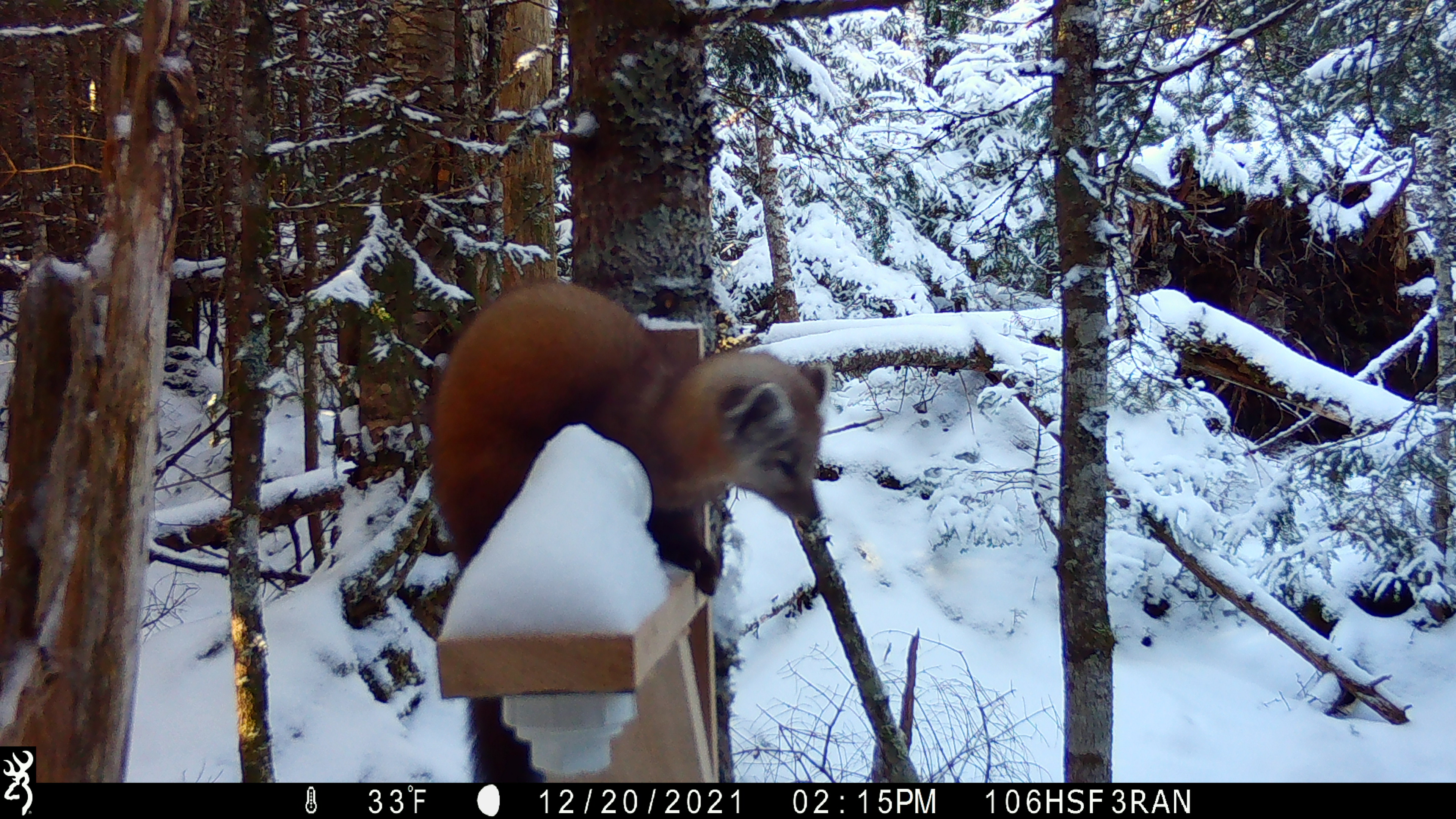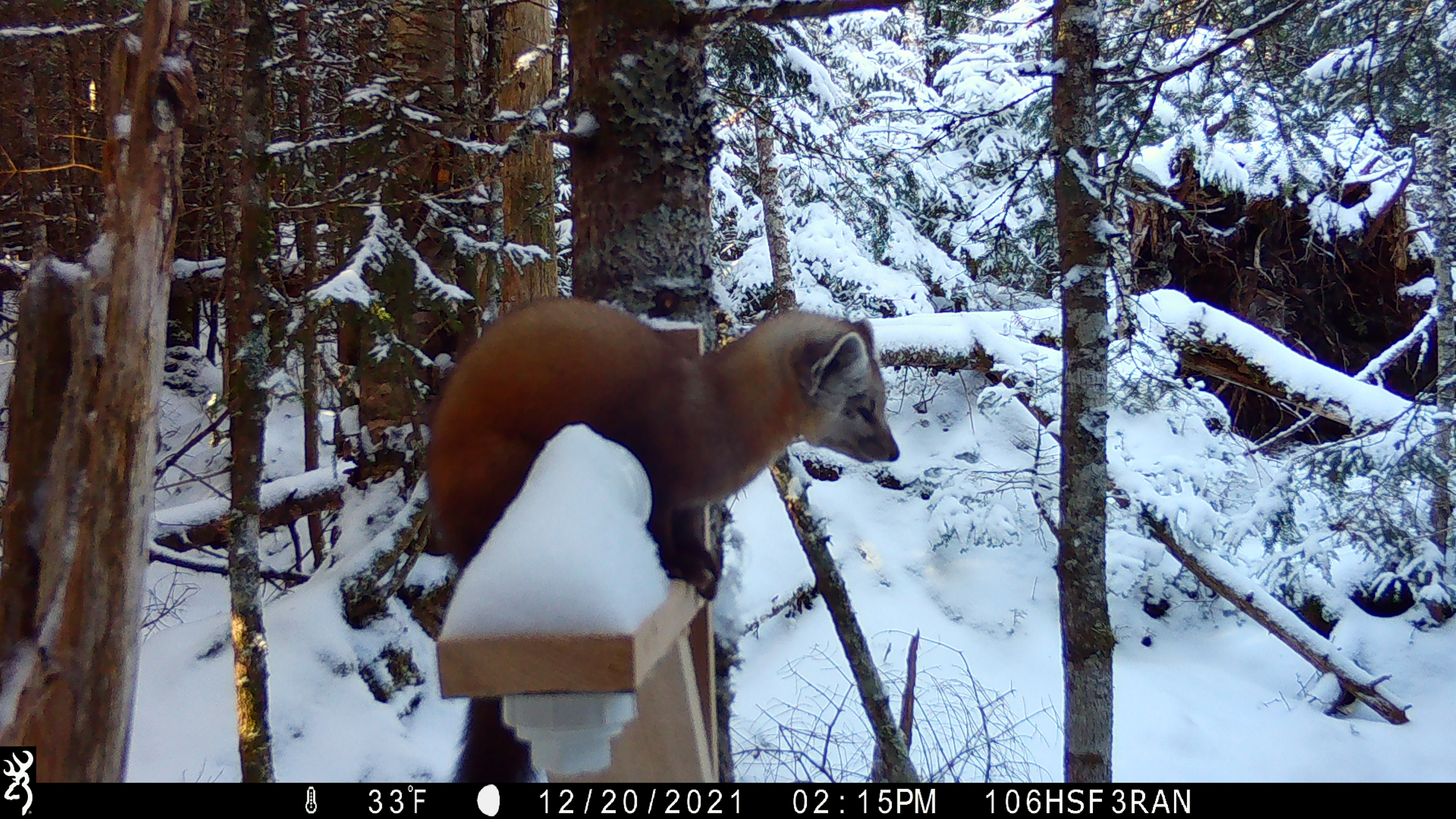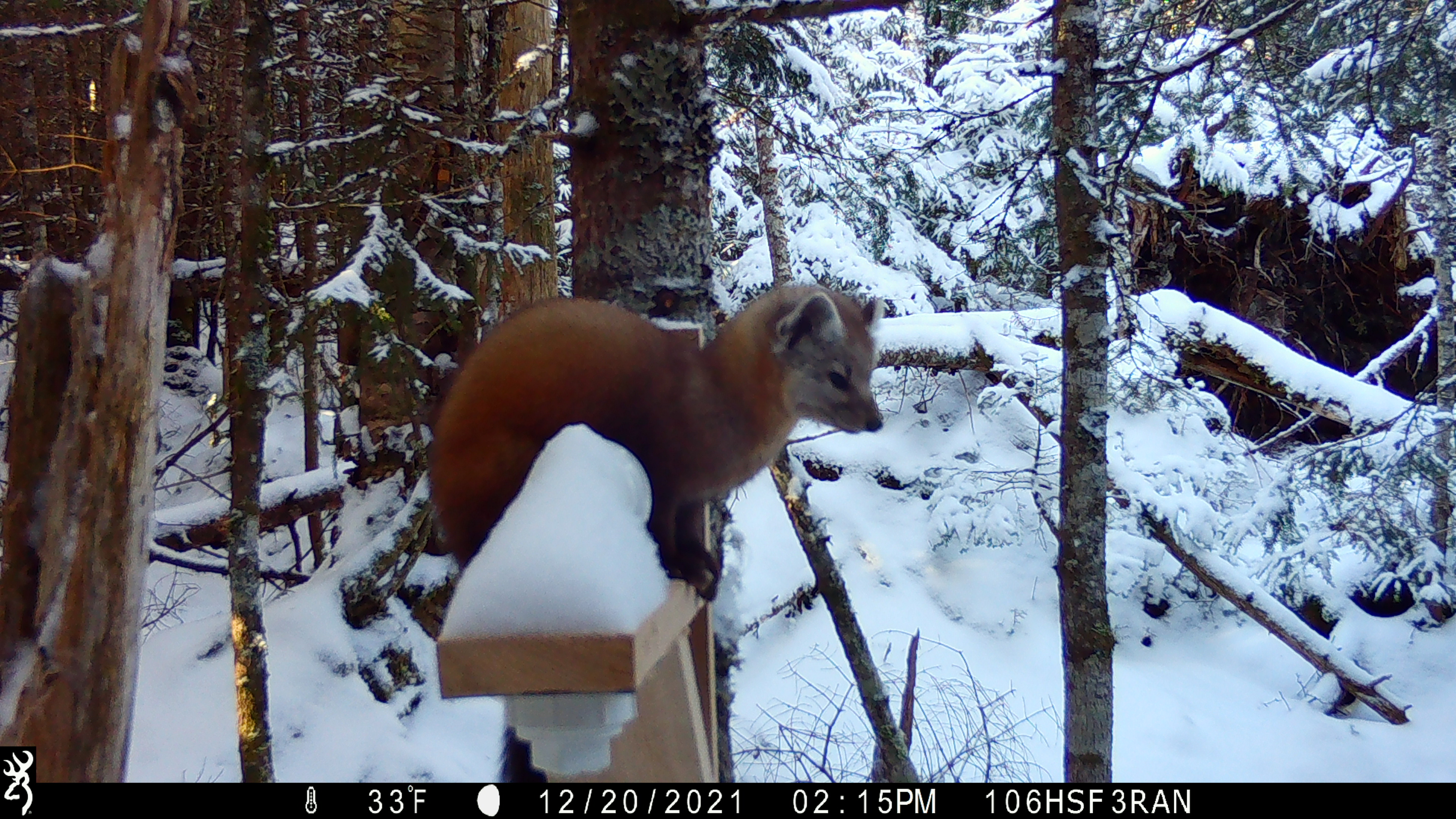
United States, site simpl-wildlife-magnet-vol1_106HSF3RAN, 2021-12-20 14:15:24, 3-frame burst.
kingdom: Animalia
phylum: Chordata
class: Mammalia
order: Carnivora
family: Mustelidae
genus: Martes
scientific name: Martes americana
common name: american marten